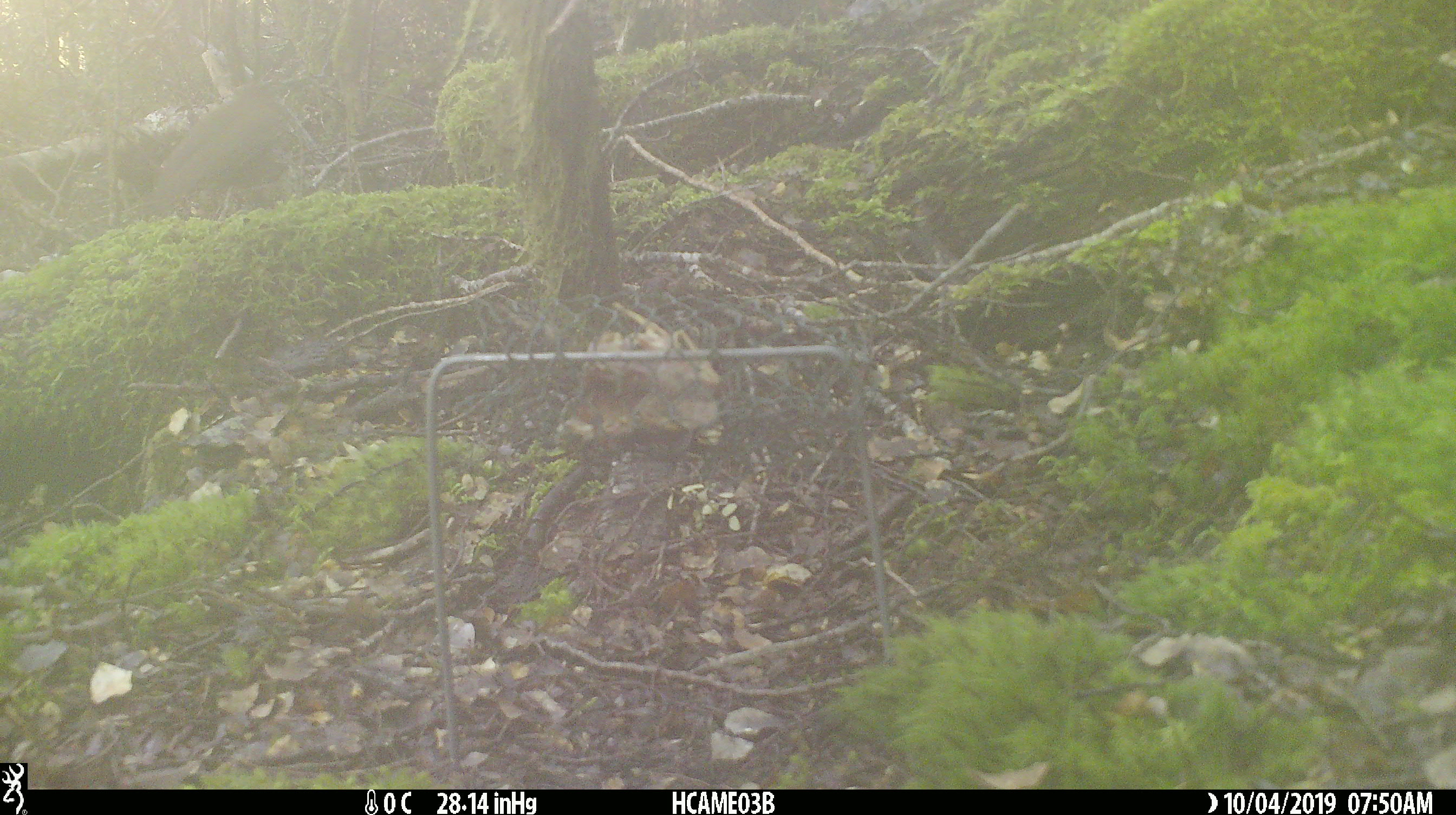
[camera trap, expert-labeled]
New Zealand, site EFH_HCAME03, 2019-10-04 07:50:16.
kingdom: Animalia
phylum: Chordata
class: Aves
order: Passeriformes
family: Turdidae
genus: Turdus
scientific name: Turdus philomelos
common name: song thrush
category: thrush